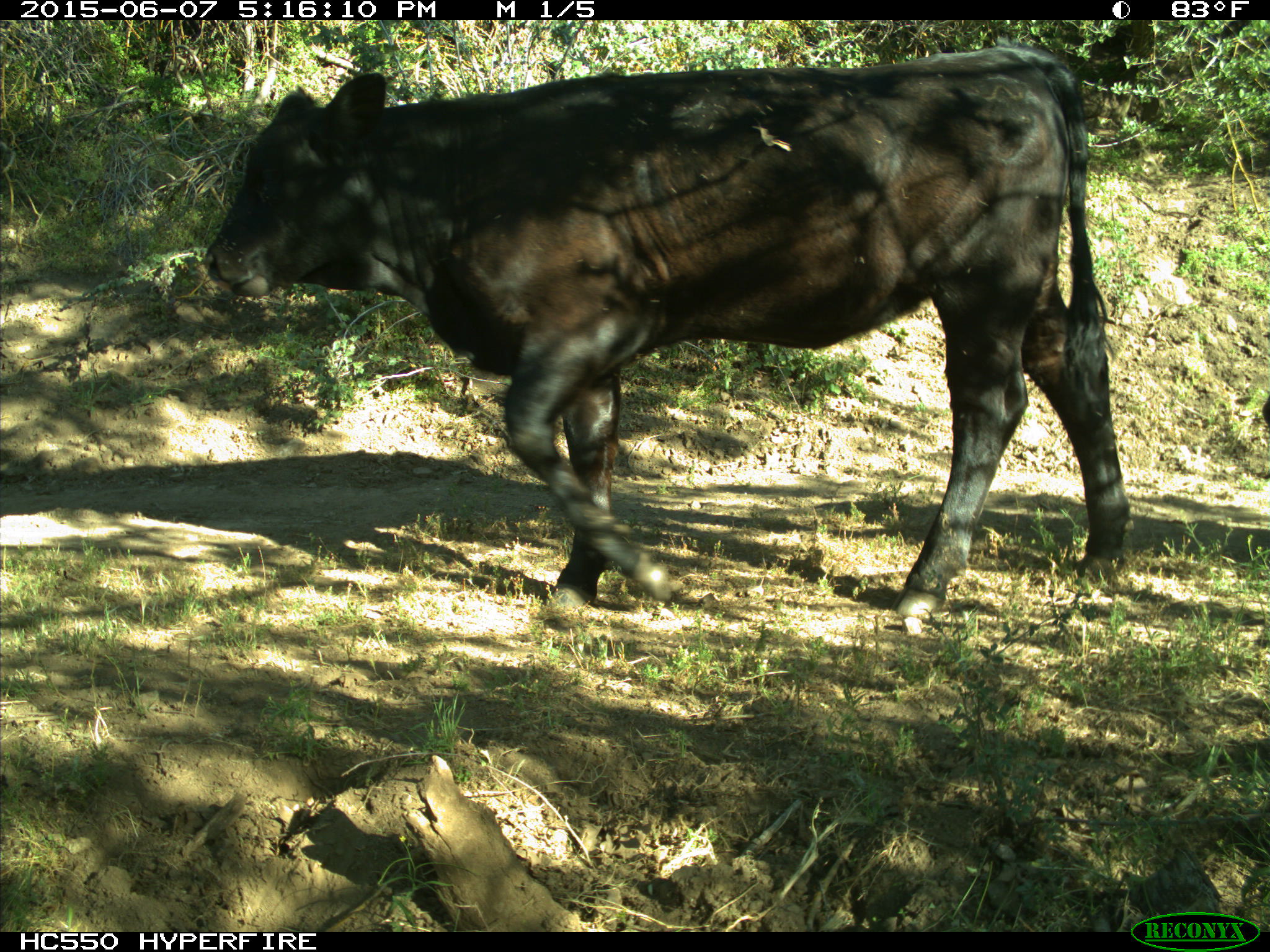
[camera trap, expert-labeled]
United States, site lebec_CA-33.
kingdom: Animalia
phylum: Chordata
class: Mammalia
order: Artiodactyla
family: Bovidae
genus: Bos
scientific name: Bos taurus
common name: domestic cow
Bos taurus (domestic cow).